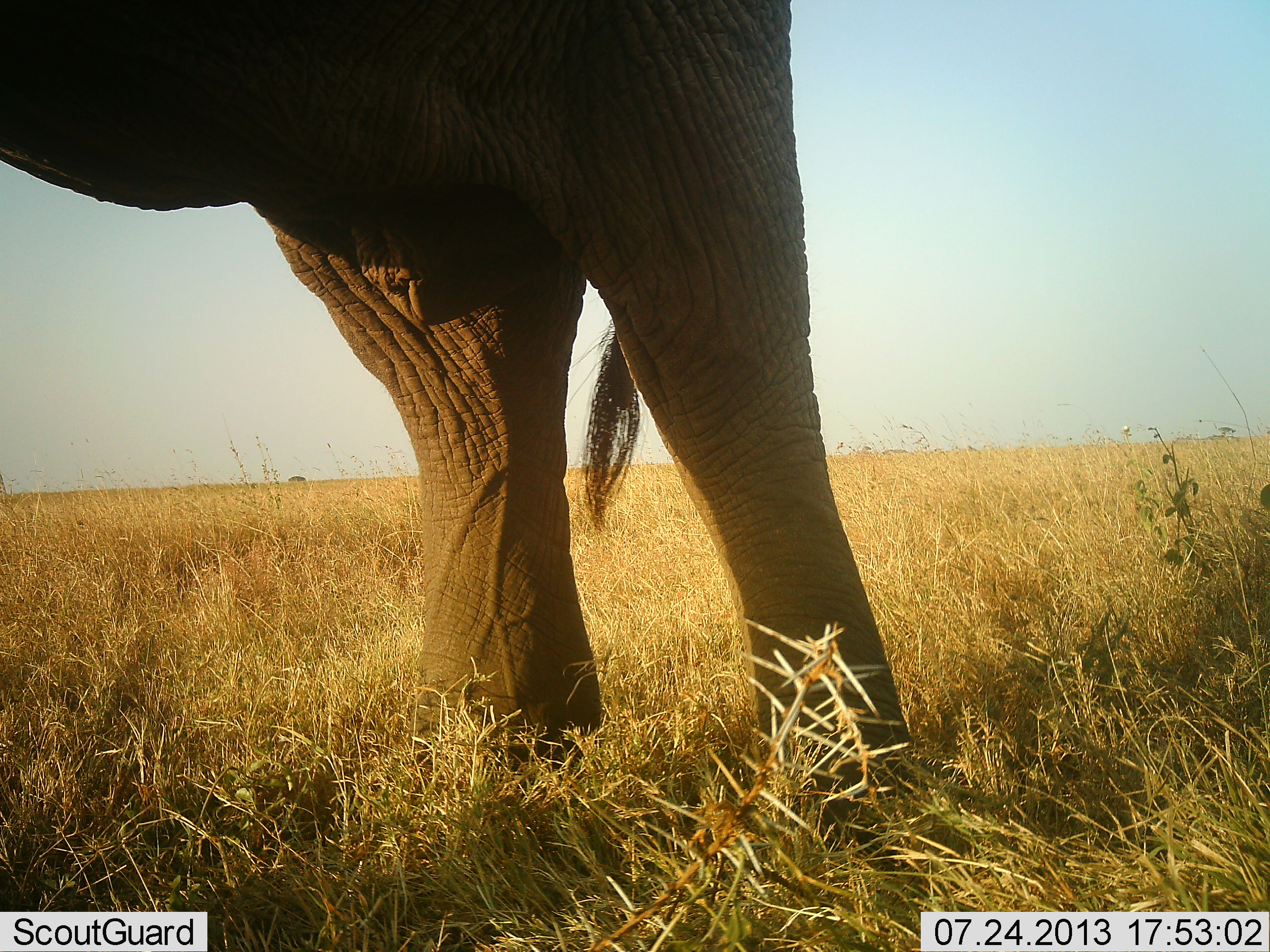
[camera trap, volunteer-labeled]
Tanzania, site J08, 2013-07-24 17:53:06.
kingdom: Animalia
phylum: Chordata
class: Mammalia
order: Proboscidea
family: Elephantidae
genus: Loxodonta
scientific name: Loxodonta africana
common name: african bush elephant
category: elephant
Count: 1.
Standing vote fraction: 100%.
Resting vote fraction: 0%.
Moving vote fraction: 0%.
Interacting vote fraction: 0%.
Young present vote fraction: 0%.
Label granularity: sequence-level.